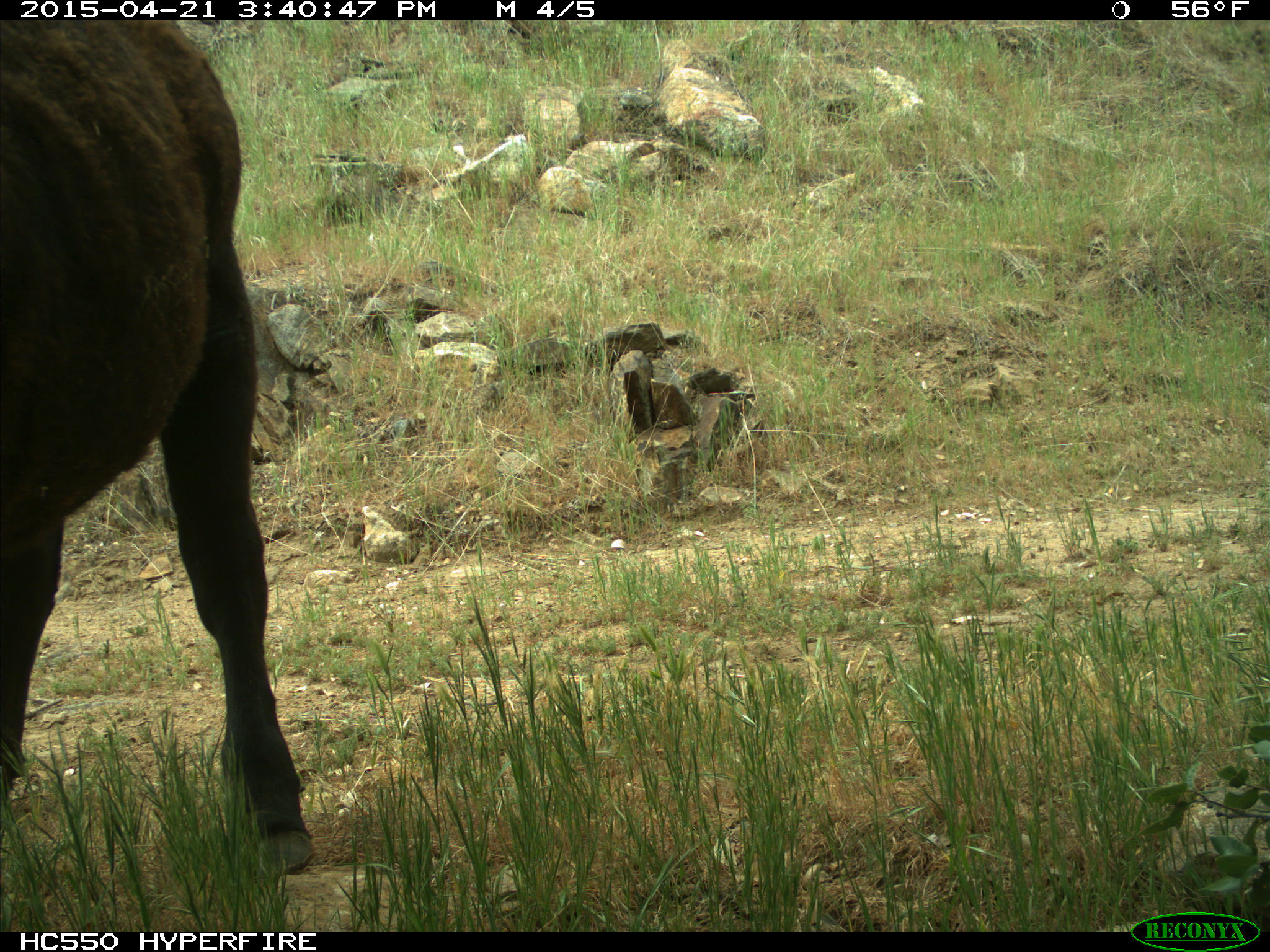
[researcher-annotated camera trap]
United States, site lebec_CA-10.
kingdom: Animalia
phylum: Chordata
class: Mammalia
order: Artiodactyla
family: Bovidae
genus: Bos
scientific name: Bos taurus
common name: domestic cow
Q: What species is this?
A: Bos taurus (domestic cow).